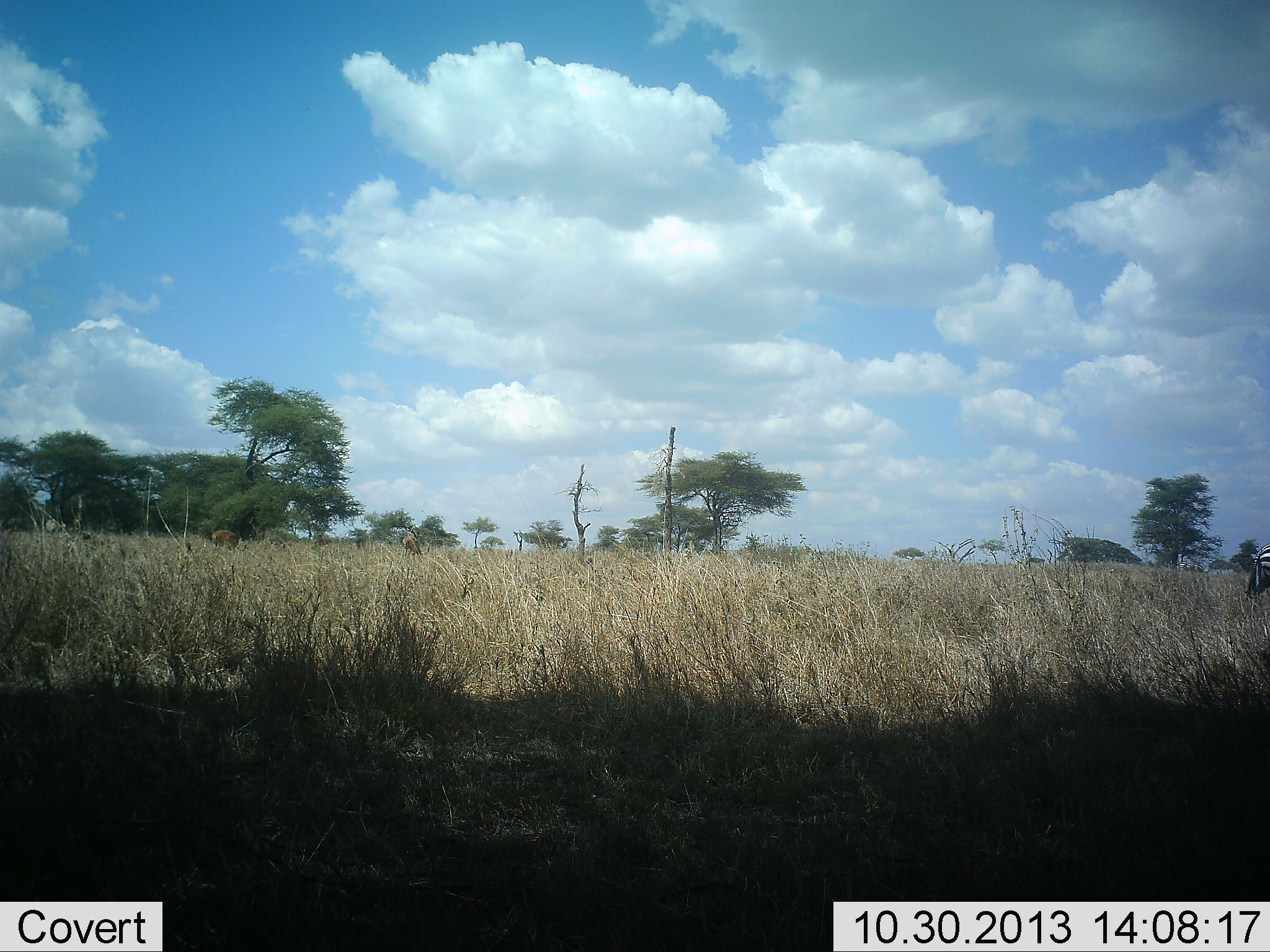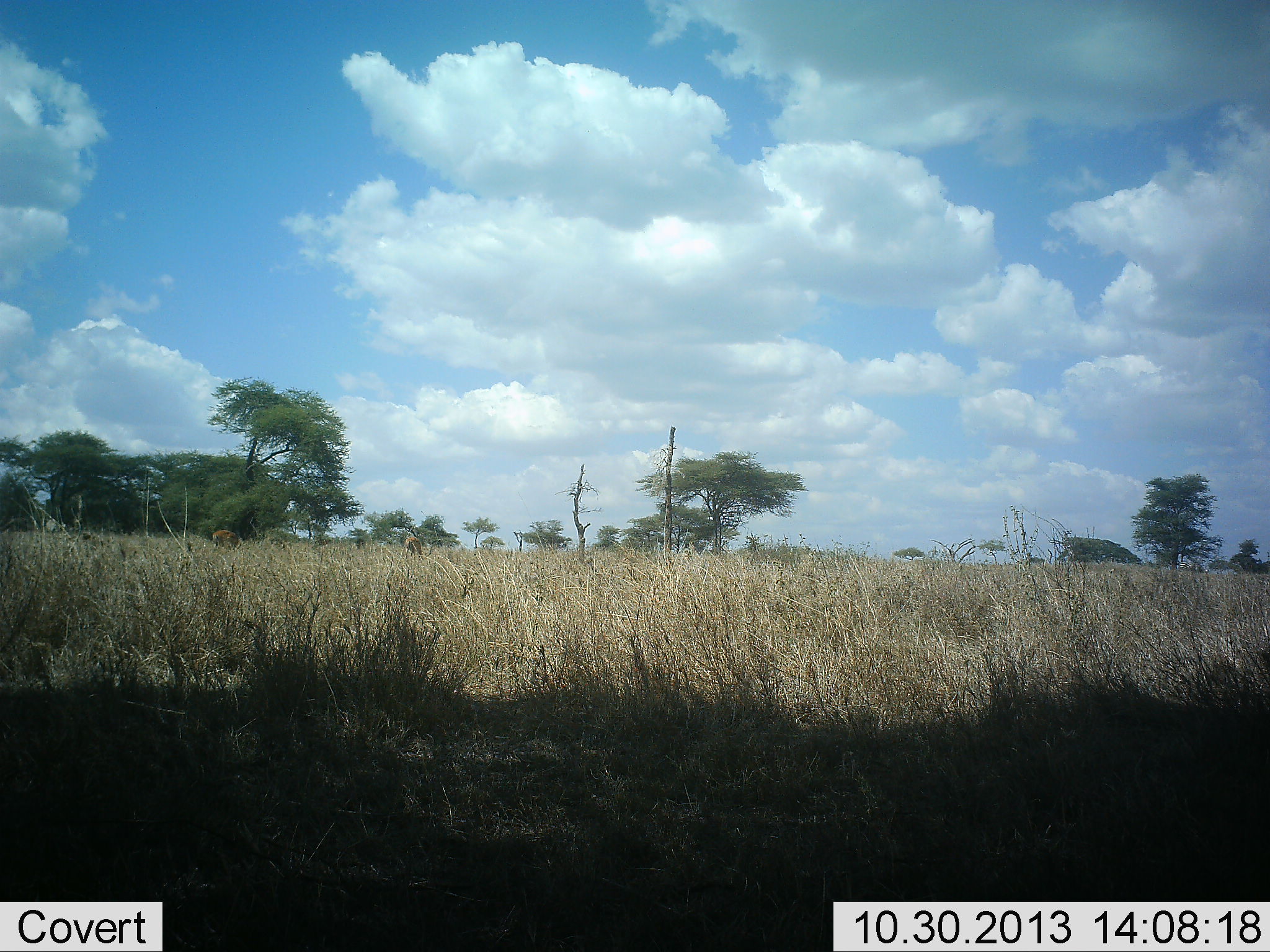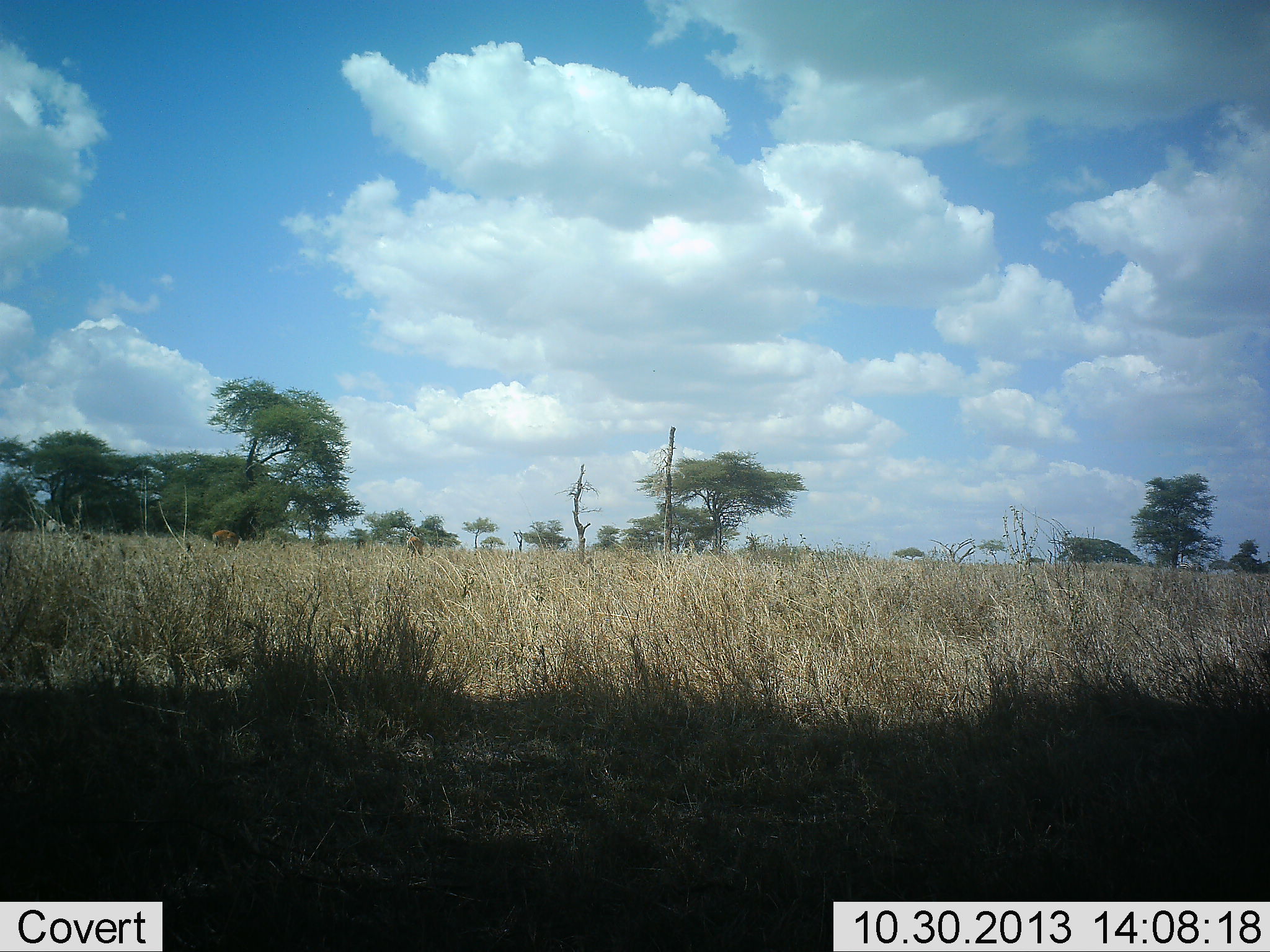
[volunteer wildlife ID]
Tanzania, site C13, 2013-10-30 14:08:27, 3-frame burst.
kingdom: Animalia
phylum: Chordata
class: Mammalia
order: Perissodactyla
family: Equidae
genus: Equus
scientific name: Equus quagga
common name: plains zebra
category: zebra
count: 1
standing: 8%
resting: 0%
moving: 83%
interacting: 0%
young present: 0%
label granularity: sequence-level